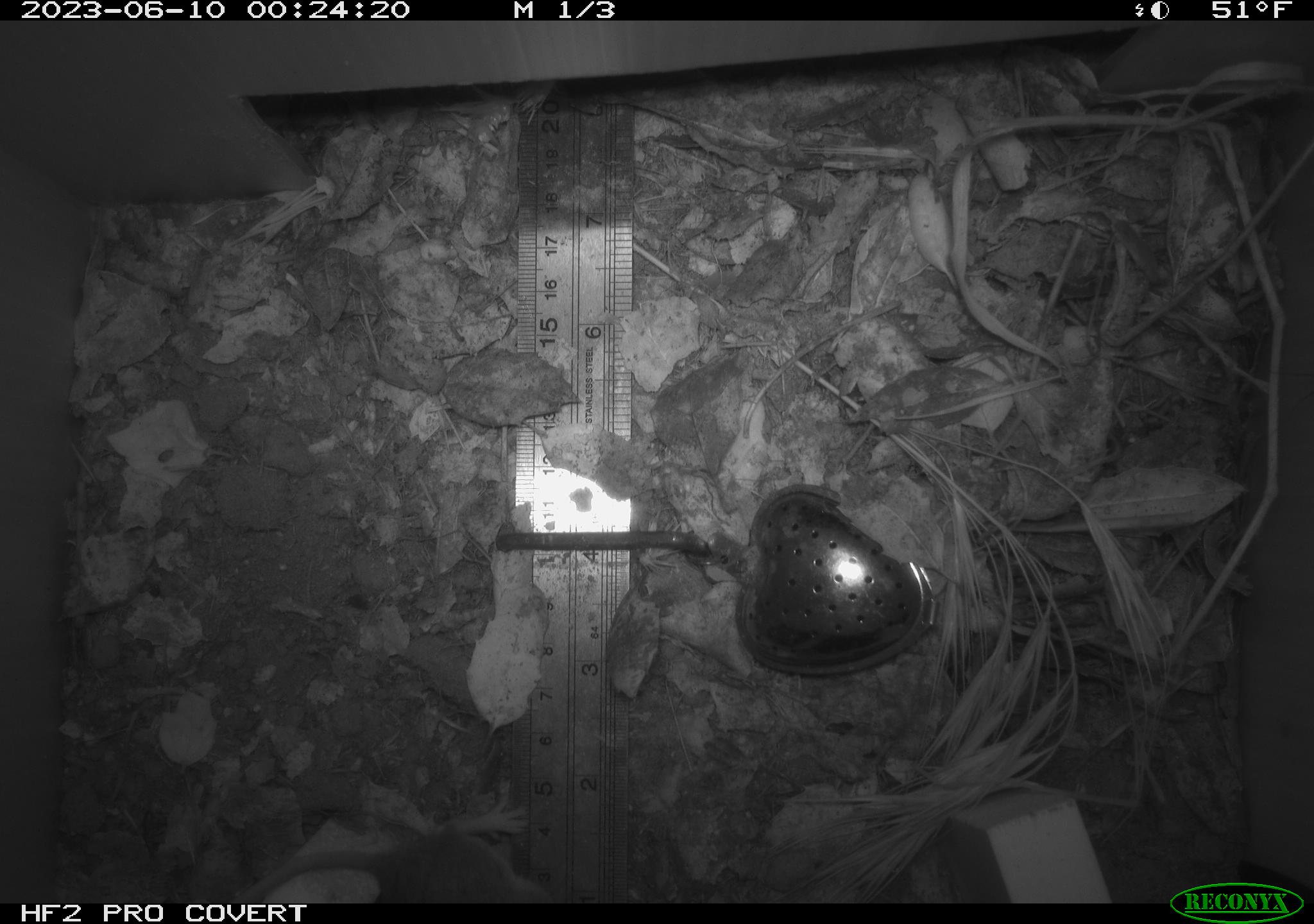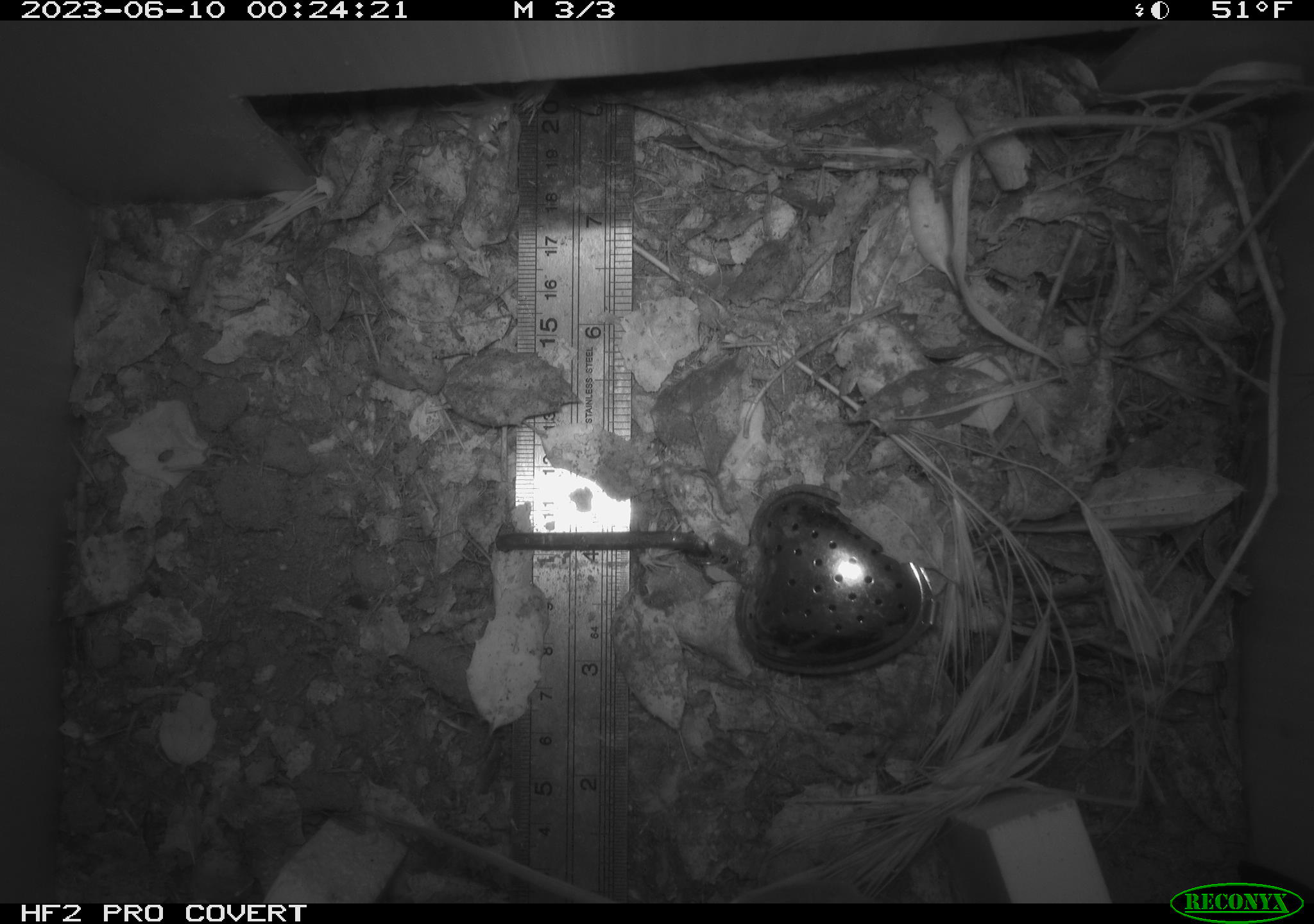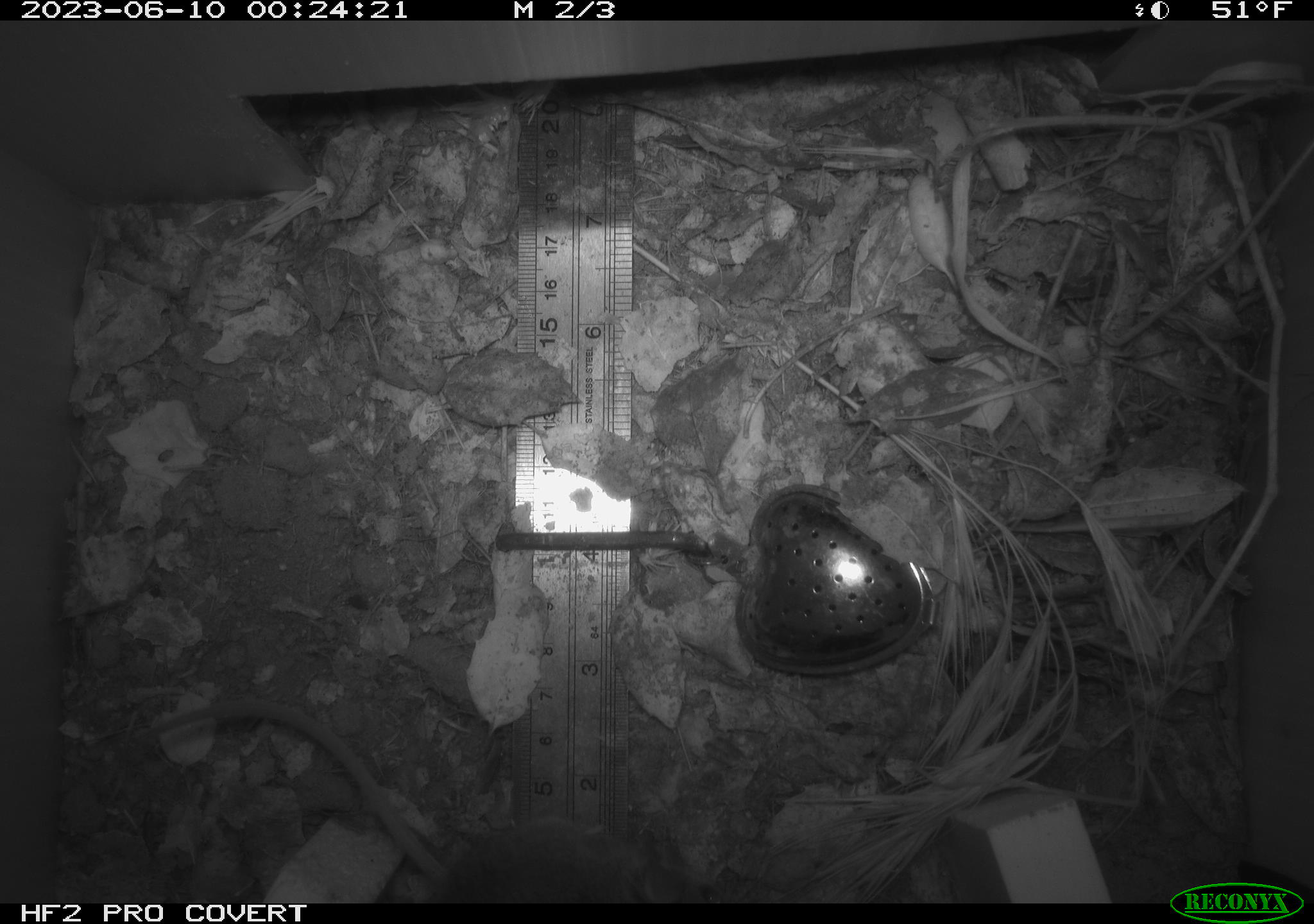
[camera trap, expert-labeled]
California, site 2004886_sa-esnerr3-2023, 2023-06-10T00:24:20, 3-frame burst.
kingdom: Animalia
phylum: Chordata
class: Mammalia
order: Rodentia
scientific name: Rodentia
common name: mouse species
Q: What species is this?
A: Mouse species (Rodentia).